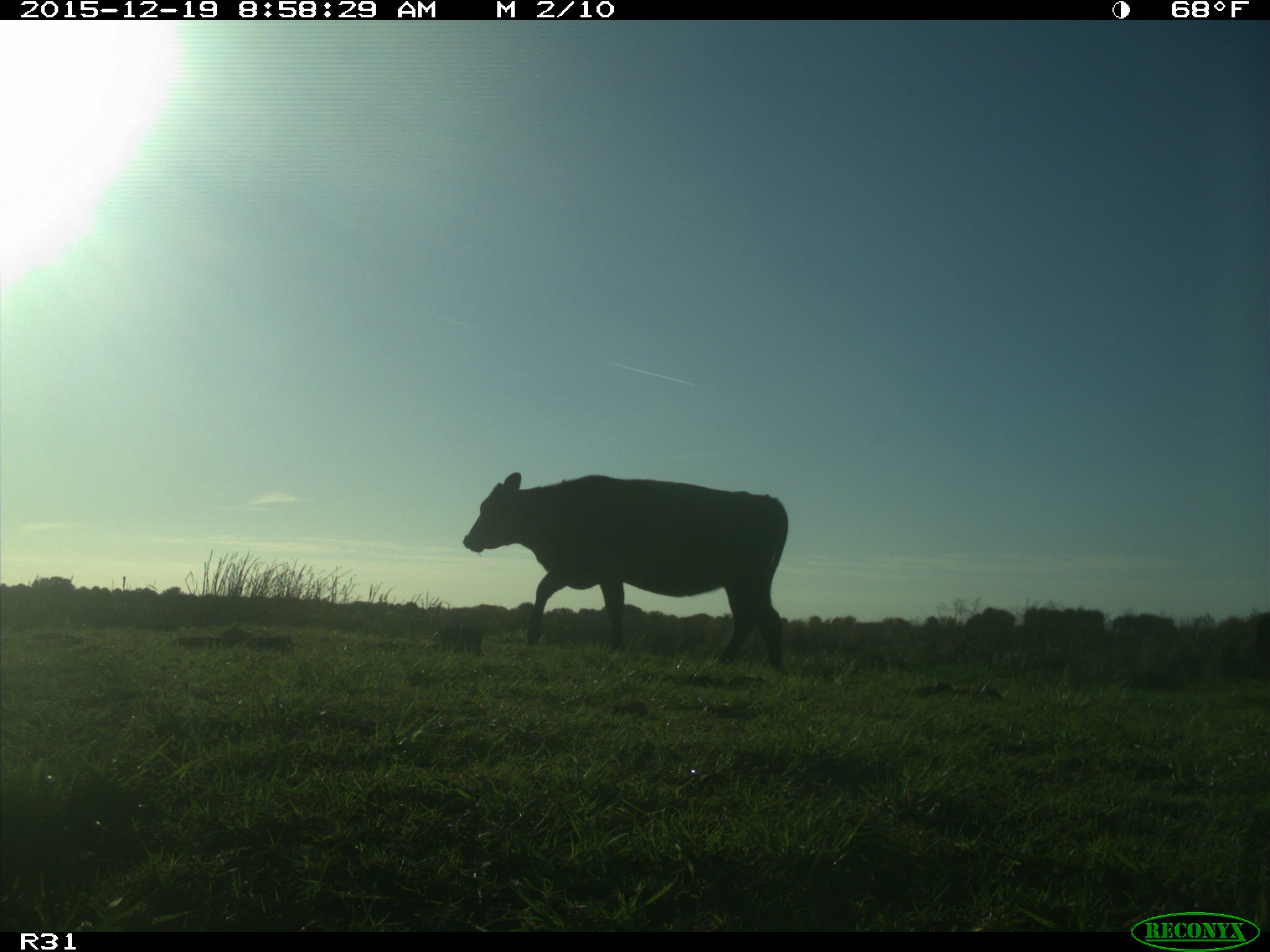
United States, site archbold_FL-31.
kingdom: Animalia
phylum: Chordata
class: Mammalia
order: Artiodactyla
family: Bovidae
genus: Bos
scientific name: Bos taurus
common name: domestic cow